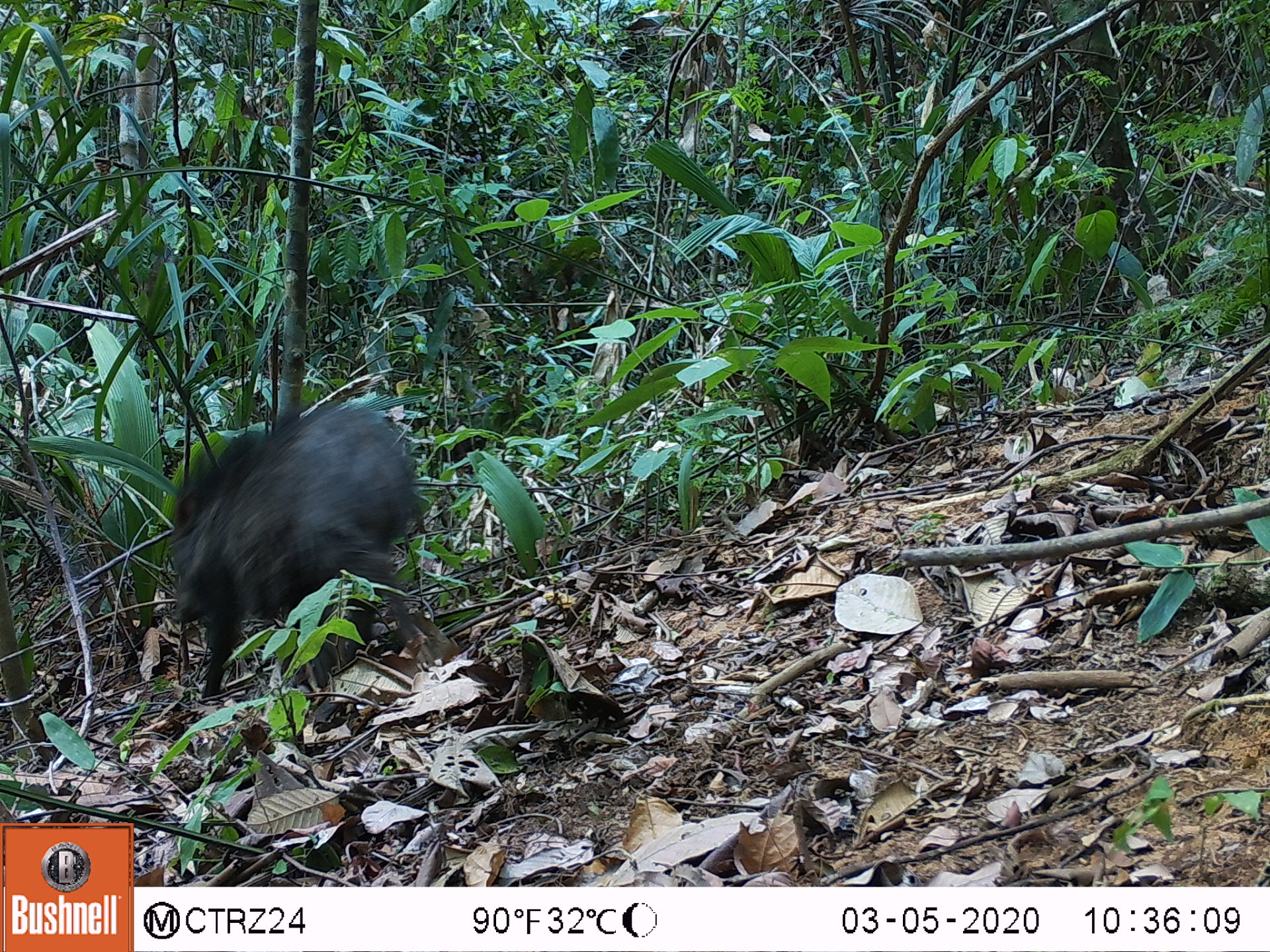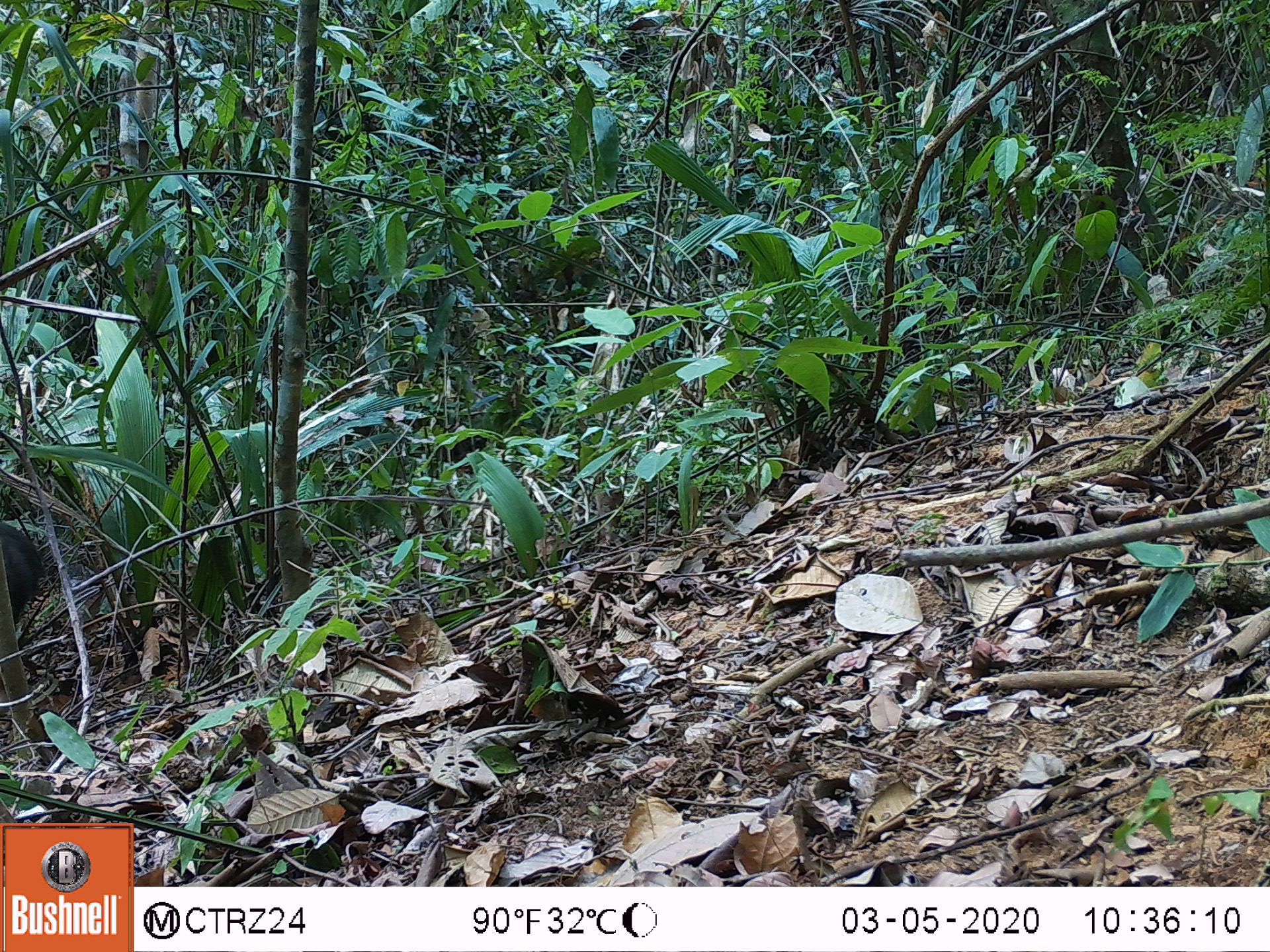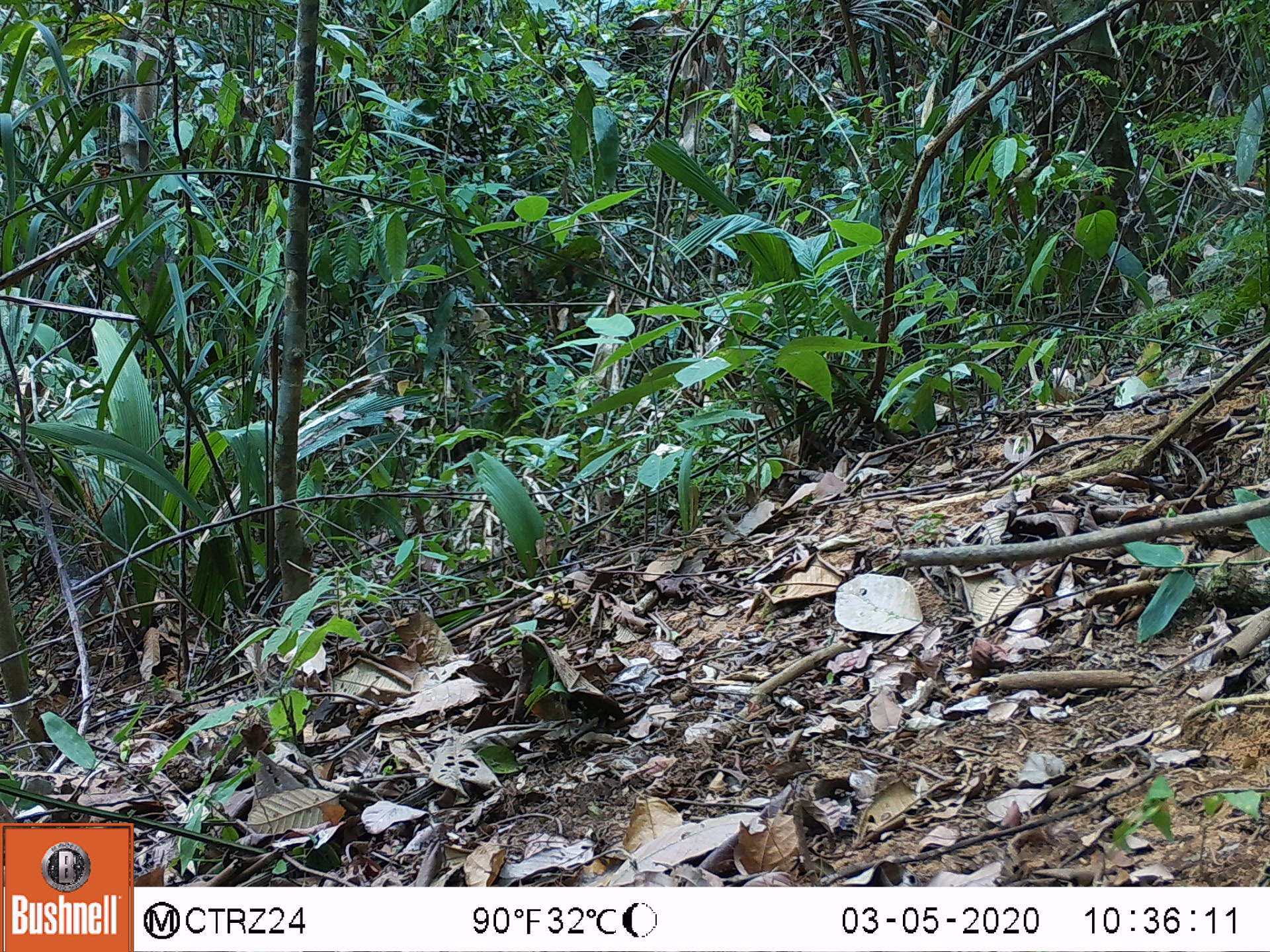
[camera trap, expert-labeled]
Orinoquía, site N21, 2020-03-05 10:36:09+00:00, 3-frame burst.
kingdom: Animalia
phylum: Chordata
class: Mammalia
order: Artiodactyla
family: Tayassuidae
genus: Pecari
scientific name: Pecari tajacu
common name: collared peccary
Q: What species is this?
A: Collared peccary (Pecari tajacu).